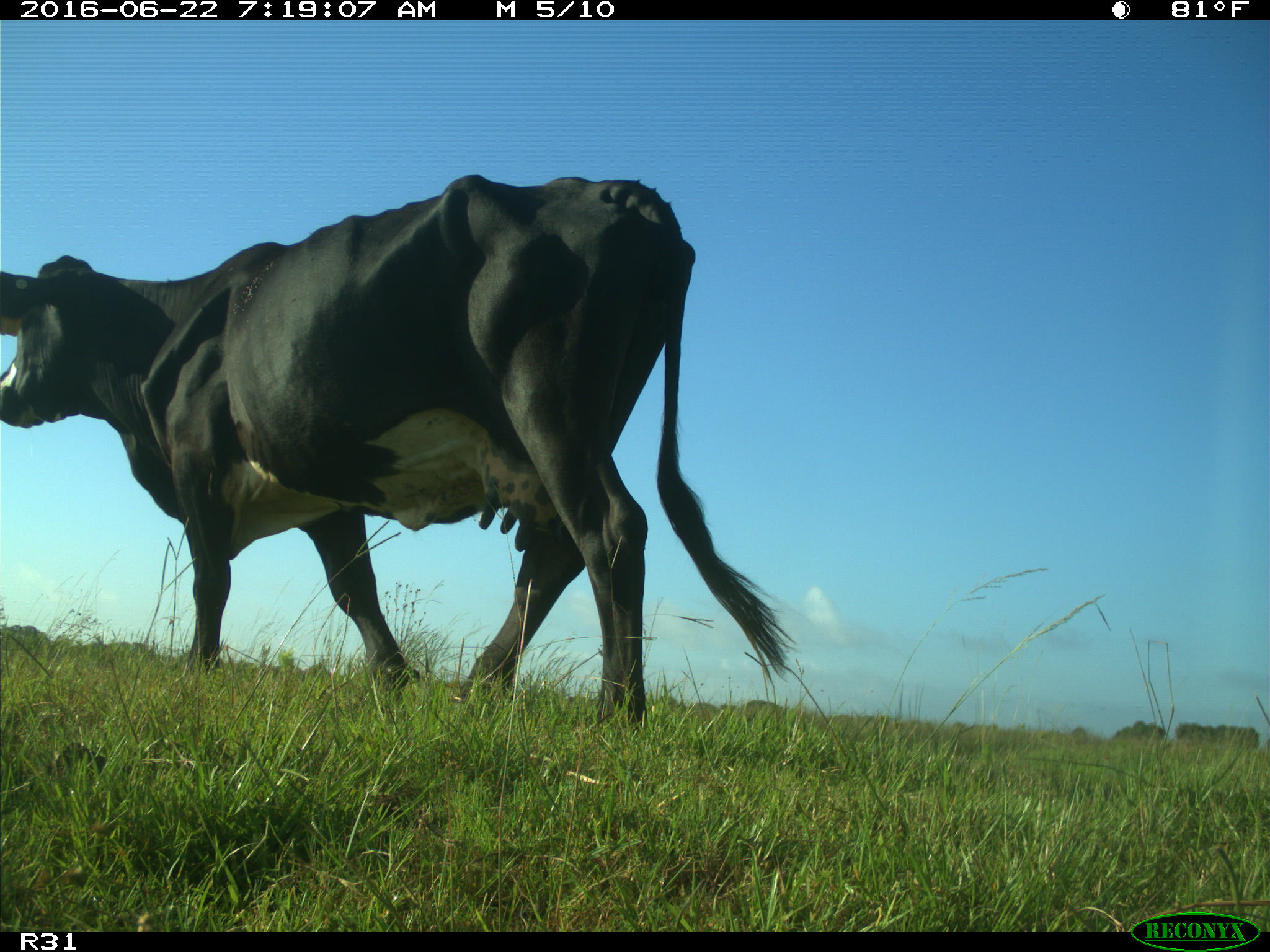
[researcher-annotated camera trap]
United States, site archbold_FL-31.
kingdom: Animalia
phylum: Chordata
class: Mammalia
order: Artiodactyla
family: Bovidae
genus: Bos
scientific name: Bos taurus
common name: domestic cow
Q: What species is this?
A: Bos taurus (domestic cow).